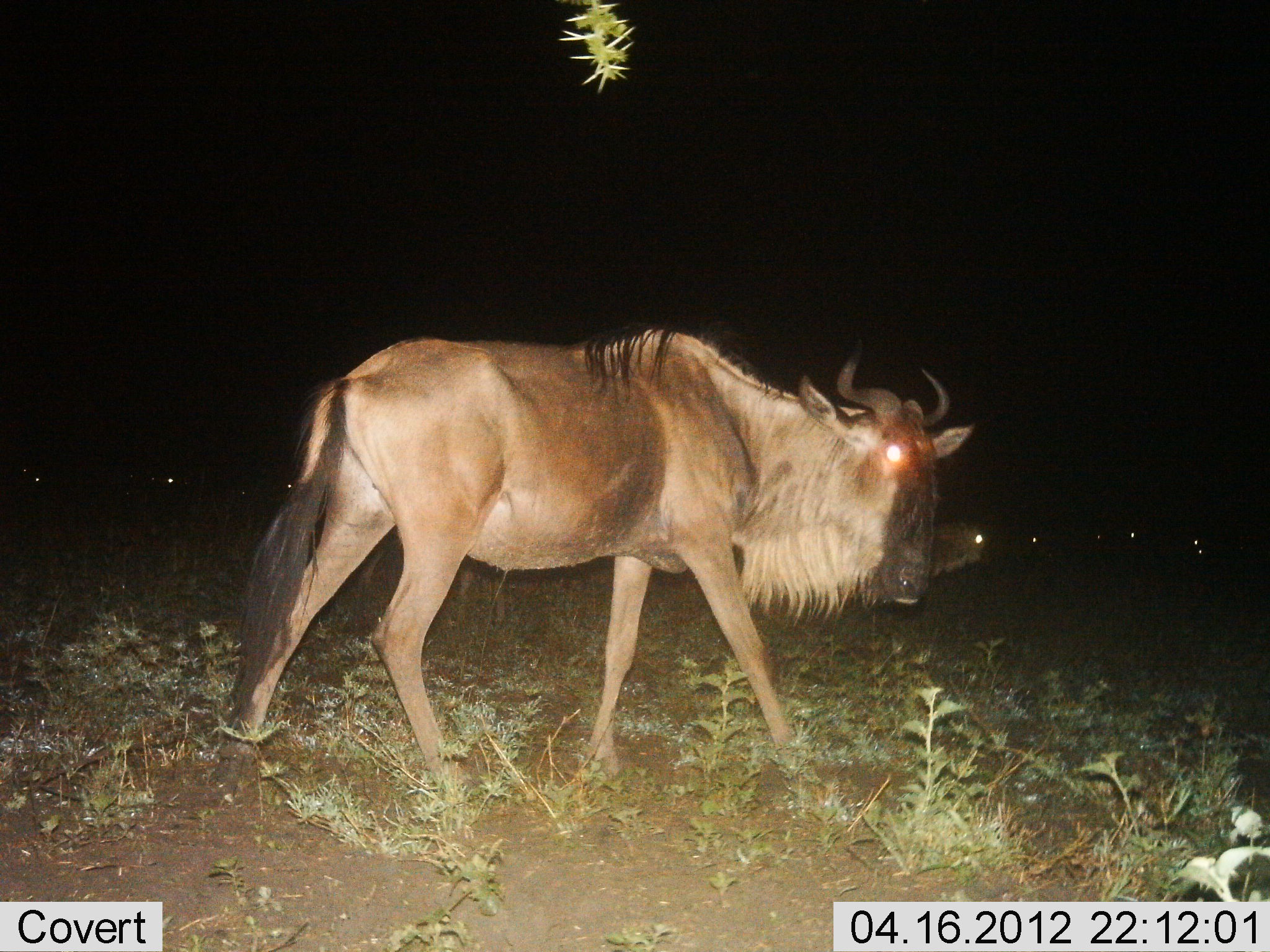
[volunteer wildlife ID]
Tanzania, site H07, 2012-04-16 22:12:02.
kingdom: Animalia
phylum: Chordata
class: Mammalia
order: Artiodactyla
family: Bovidae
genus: Connochaetes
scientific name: Connochaetes taurinus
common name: blue wildebeest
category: wildebeest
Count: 2.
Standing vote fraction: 23%.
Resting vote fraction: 0%.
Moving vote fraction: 77%.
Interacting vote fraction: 0%.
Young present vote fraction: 0%.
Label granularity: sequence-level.